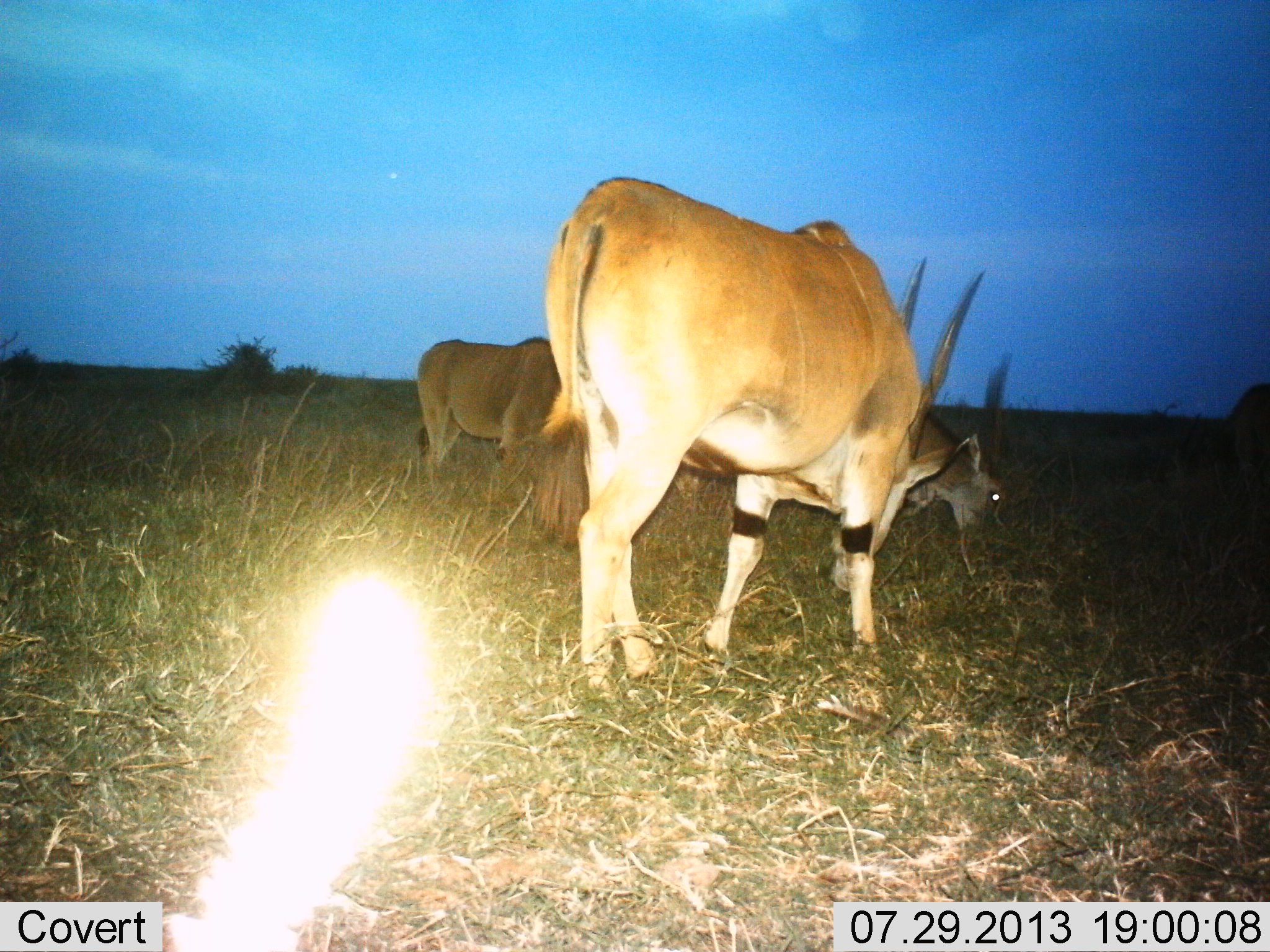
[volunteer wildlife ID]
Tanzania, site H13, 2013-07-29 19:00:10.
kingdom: Animalia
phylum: Chordata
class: Mammalia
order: Artiodactyla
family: Bovidae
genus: Tragelaphus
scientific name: Tragelaphus oryx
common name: eland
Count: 3.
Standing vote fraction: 30%.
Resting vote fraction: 0%.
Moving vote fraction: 0%.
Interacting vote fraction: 0%.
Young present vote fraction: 0%.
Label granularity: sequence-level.